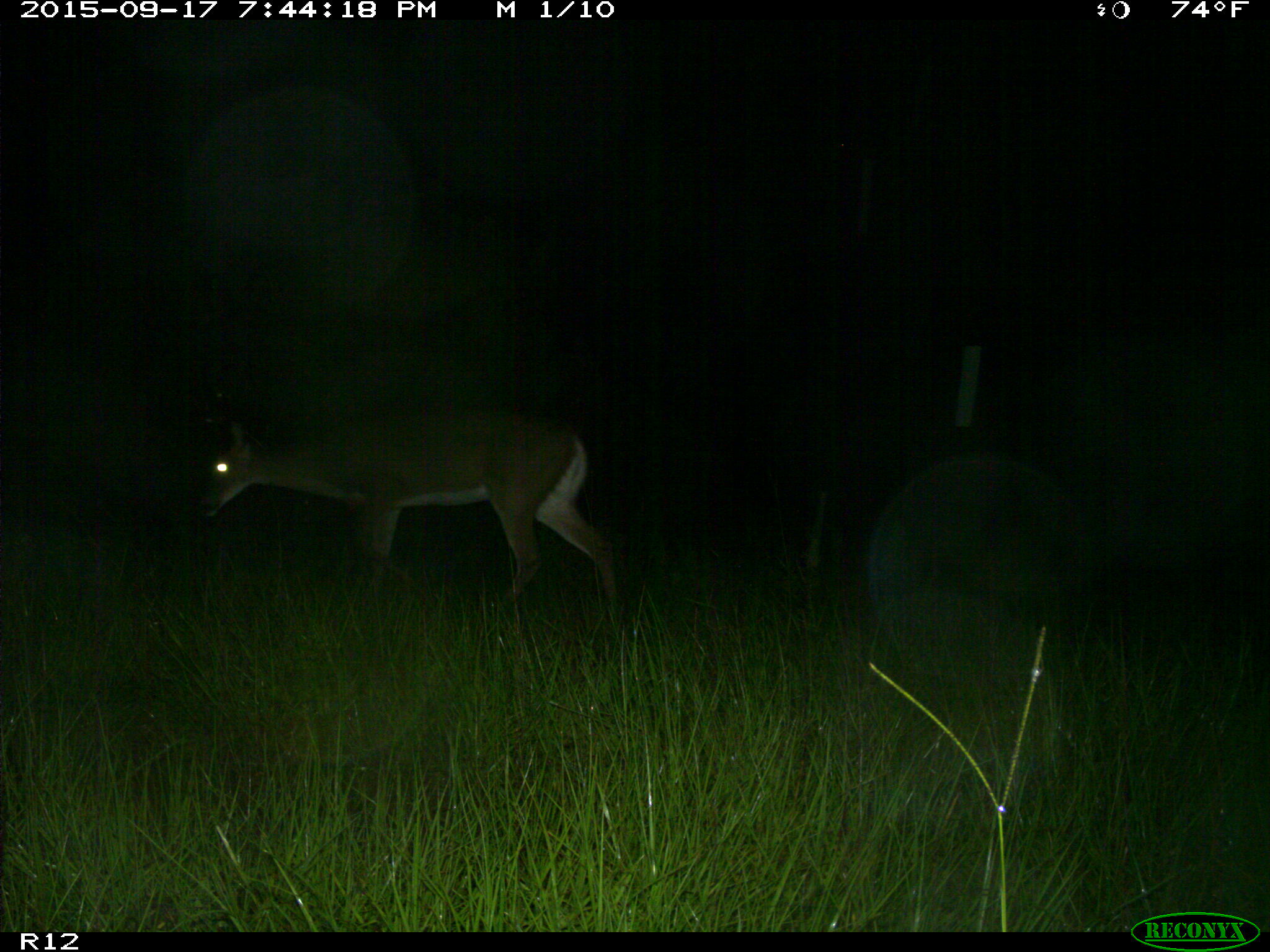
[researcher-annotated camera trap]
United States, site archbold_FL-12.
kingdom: Animalia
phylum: Chordata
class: Mammalia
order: Artiodactyla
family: Cervidae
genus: Odocoileus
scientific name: Odocoileus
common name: deer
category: unidentified deer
Unidentified deer (deer) (Odocoileus).